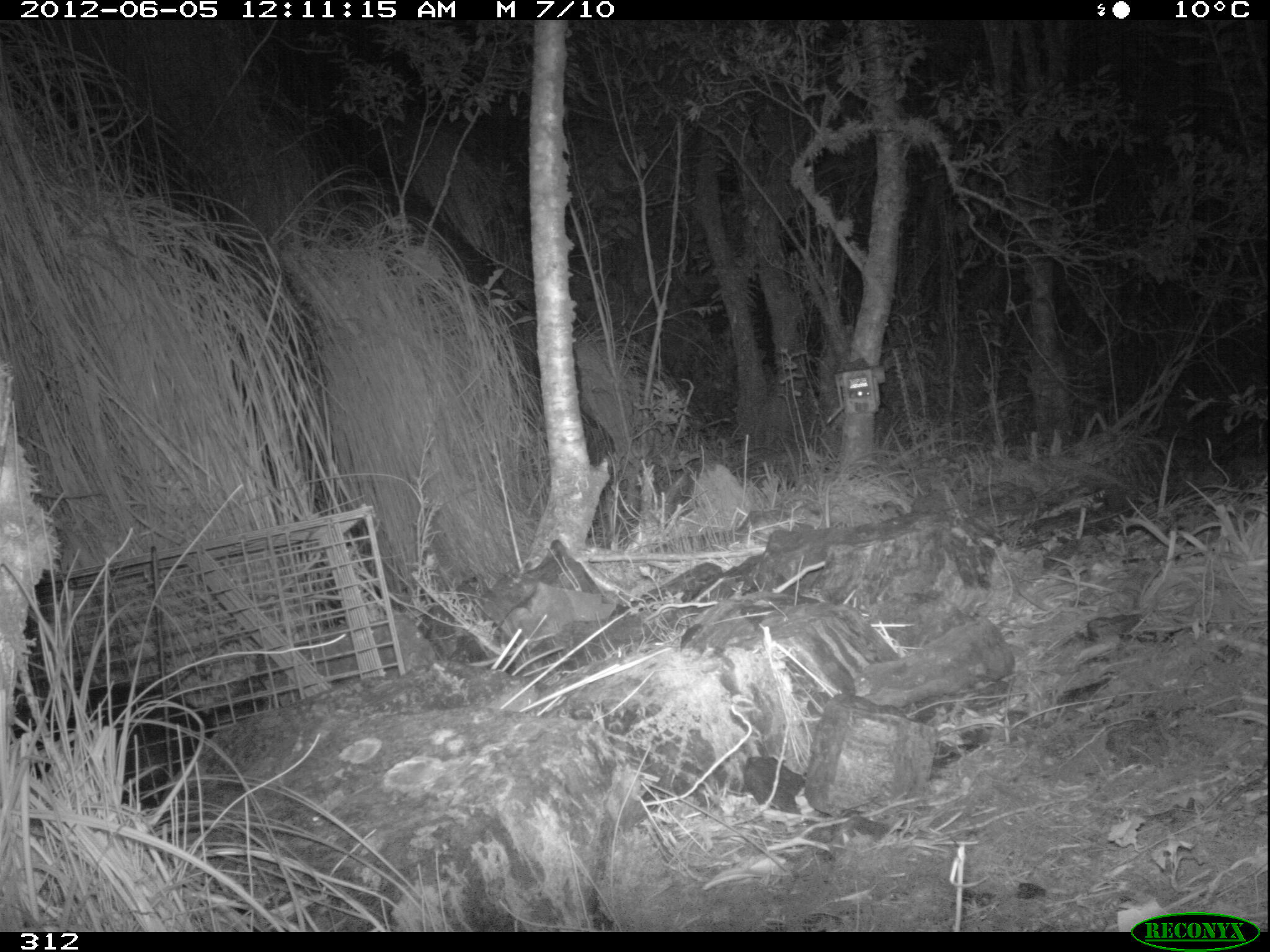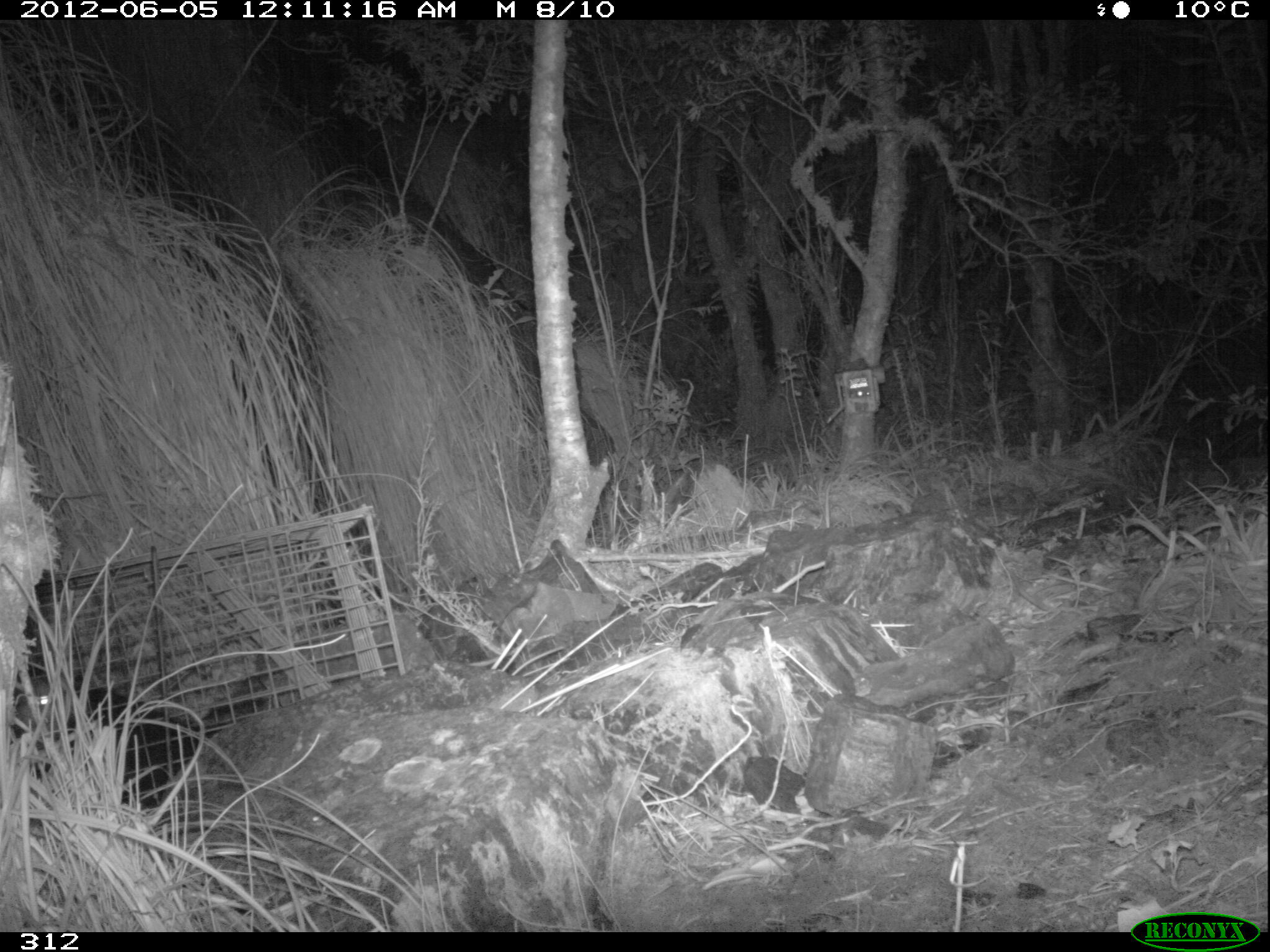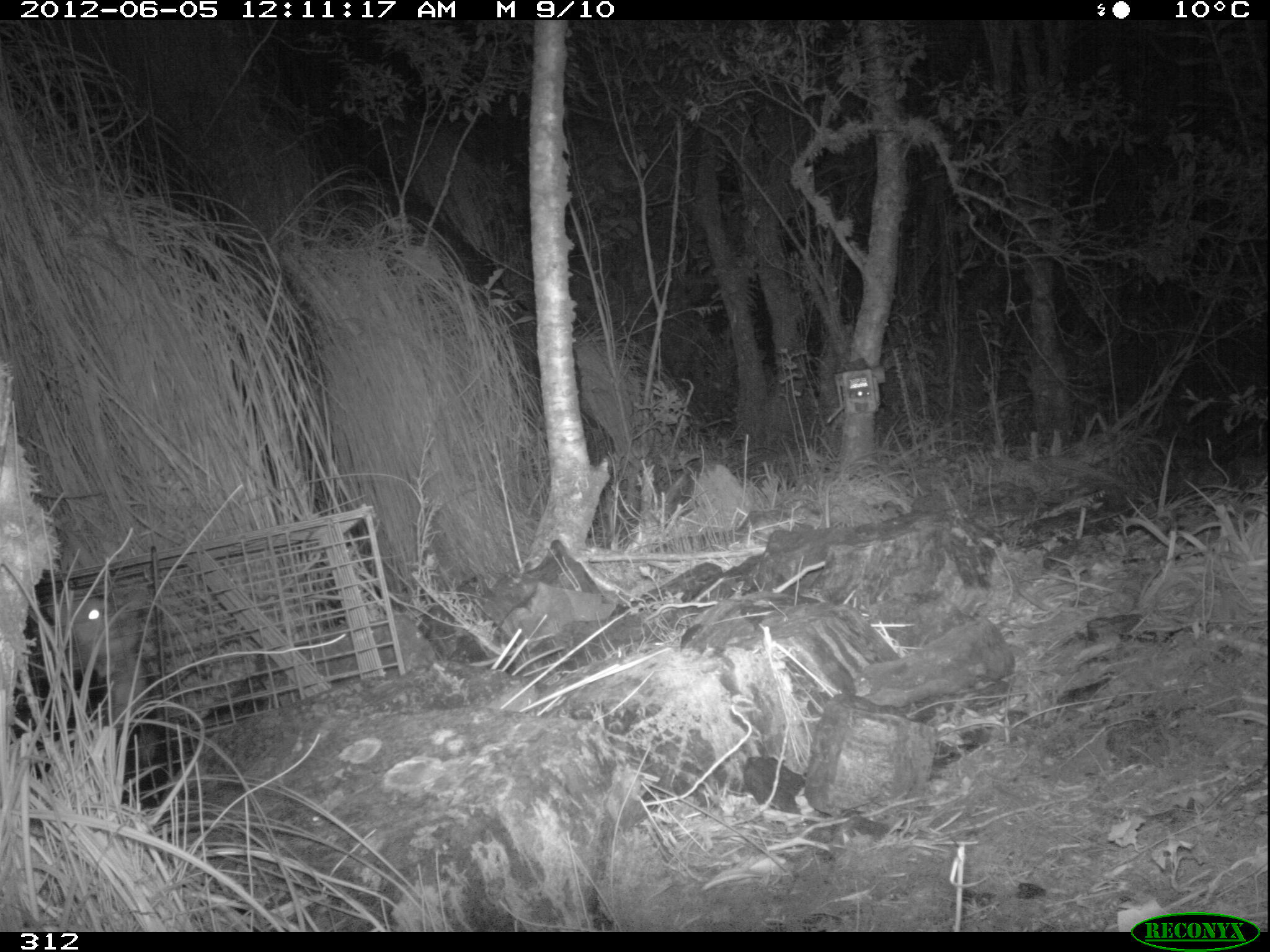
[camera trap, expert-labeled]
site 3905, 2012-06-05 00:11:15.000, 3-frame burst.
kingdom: Animalia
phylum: Chordata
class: Mammalia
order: Didelphimorphia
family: Didelphidae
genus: Didelphis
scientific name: Didelphis pernigra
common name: andean white-eared opossum